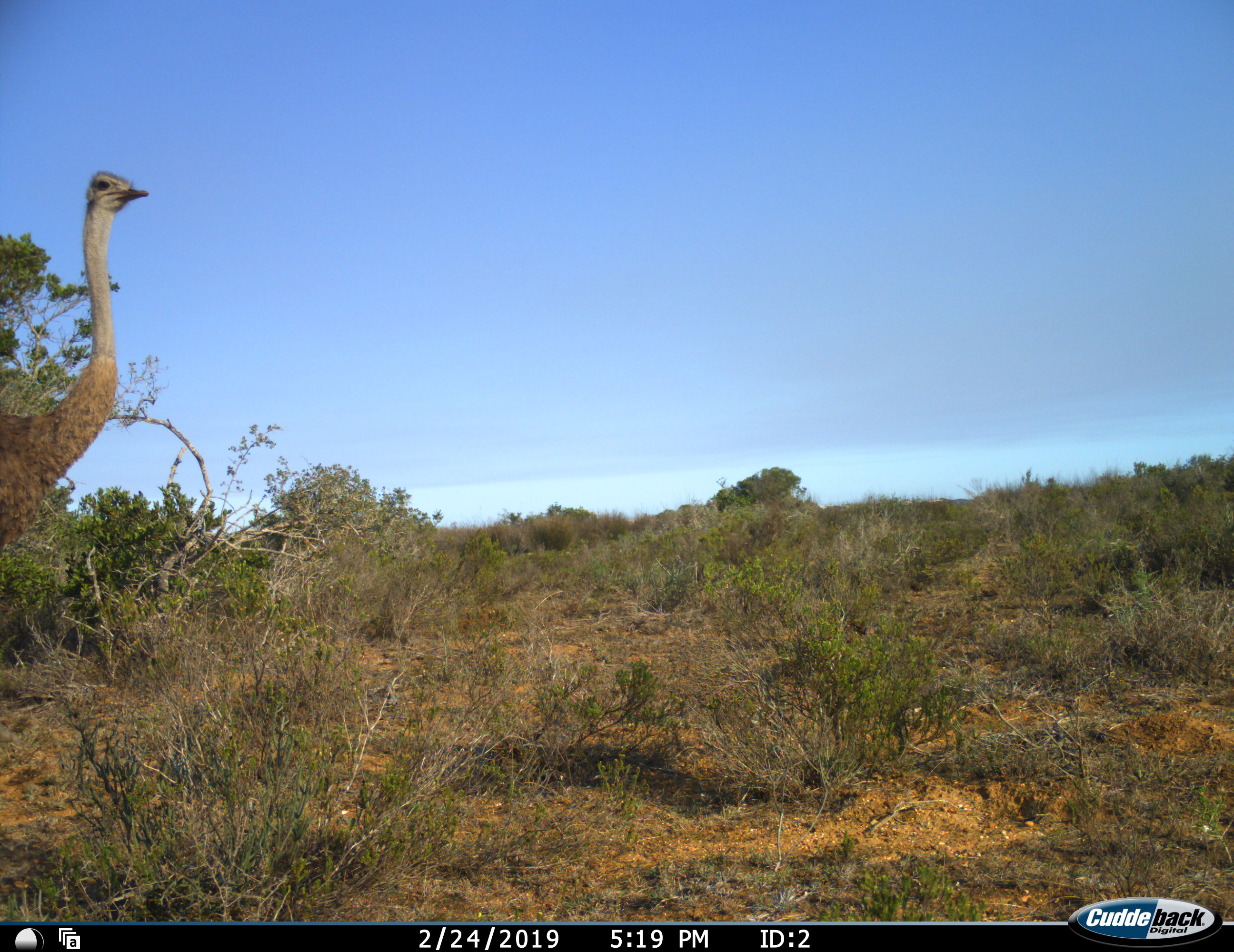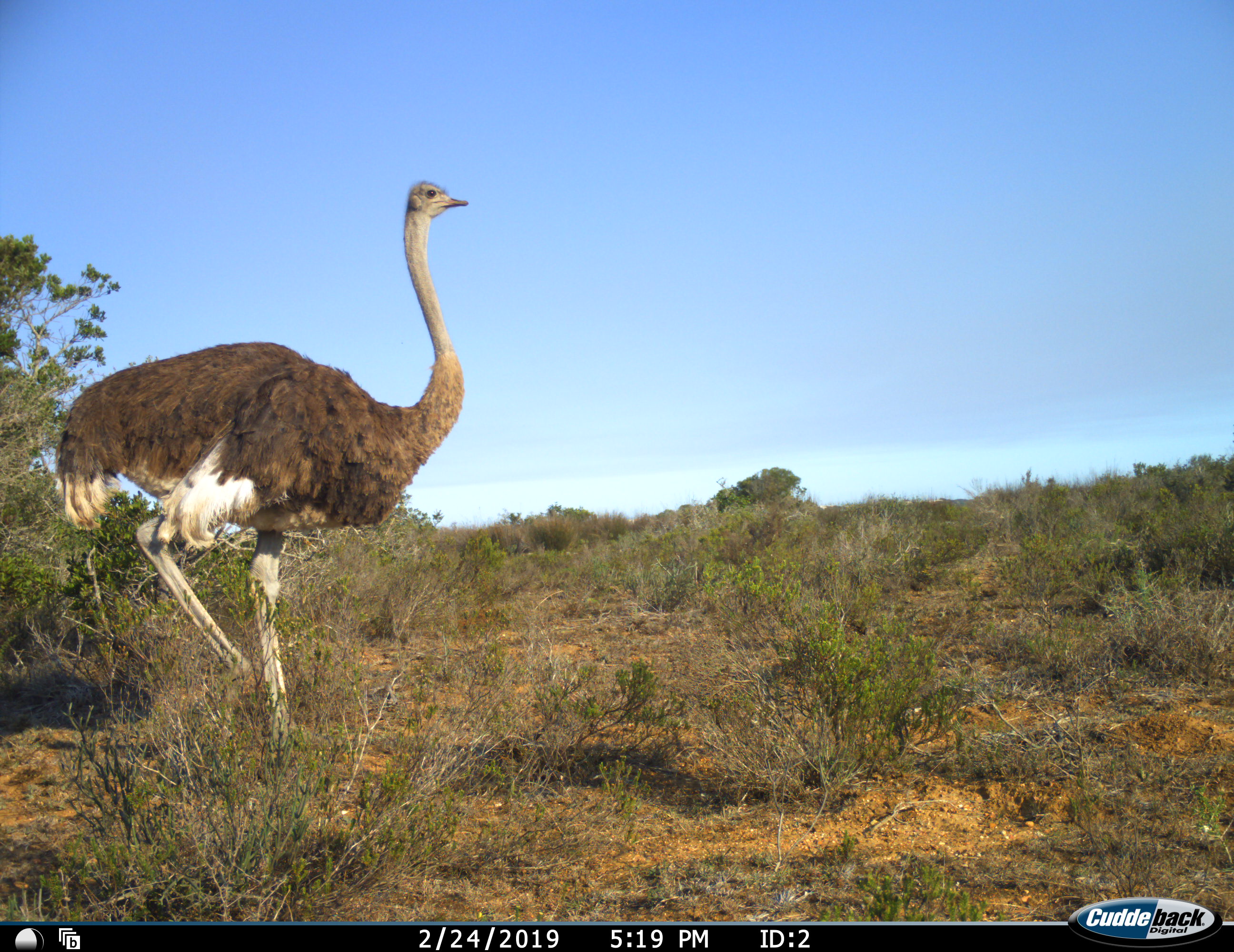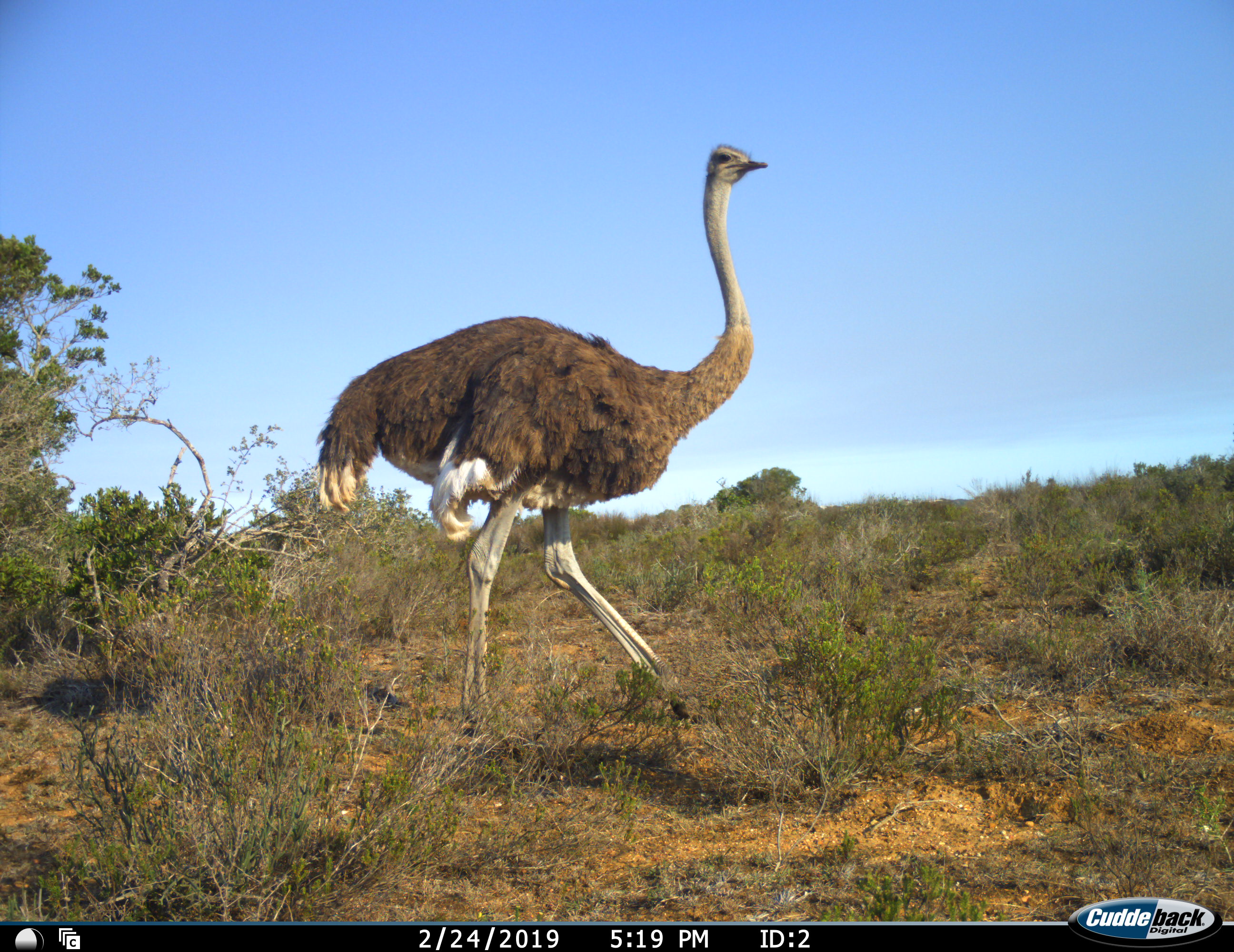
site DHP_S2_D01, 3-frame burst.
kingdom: Animalia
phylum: Chordata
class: Aves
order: Struthioniformes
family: Struthionidae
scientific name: Struthionidae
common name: ostrich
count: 1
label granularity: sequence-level